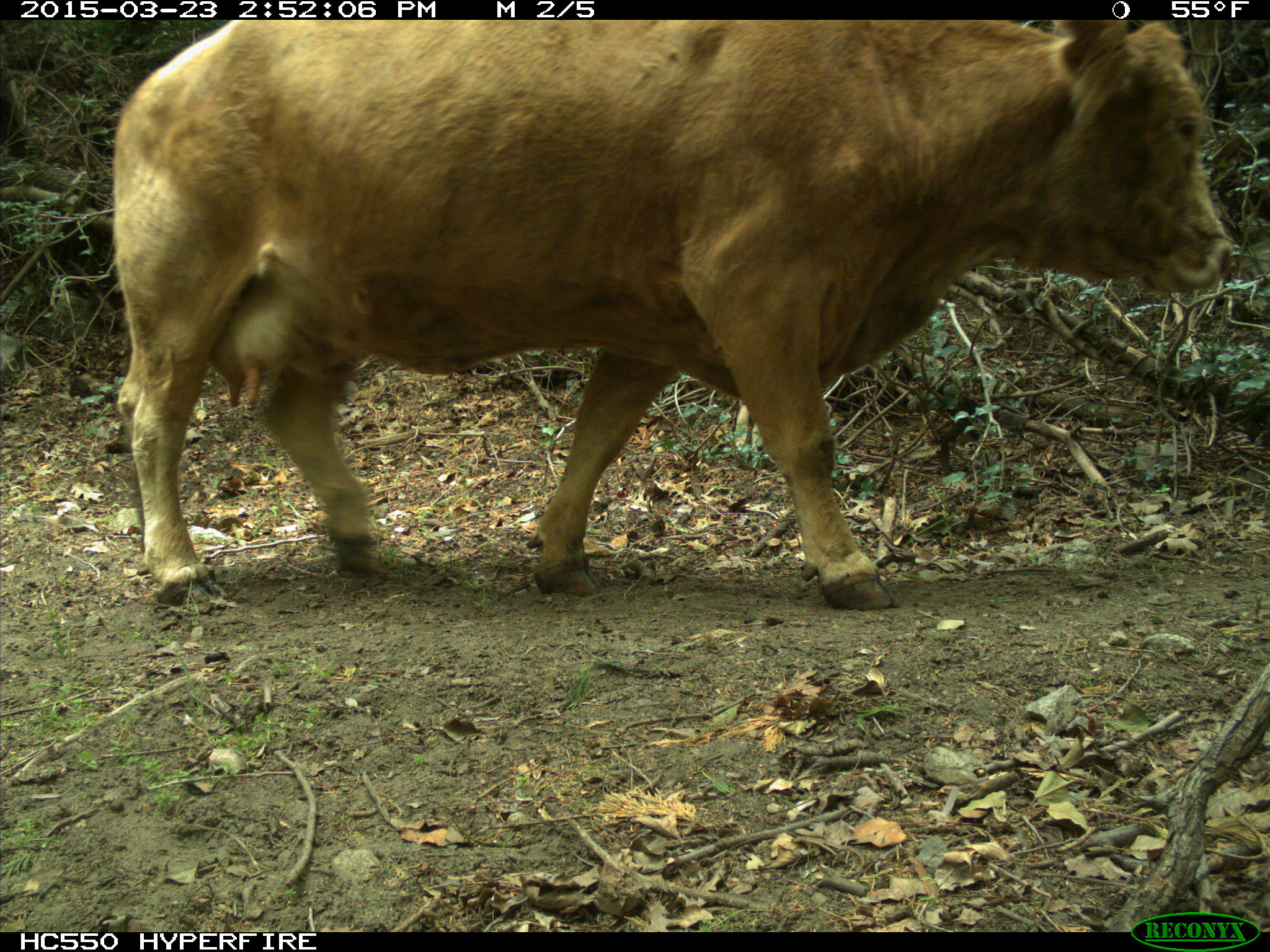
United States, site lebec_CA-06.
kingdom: Animalia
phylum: Chordata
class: Mammalia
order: Artiodactyla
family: Bovidae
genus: Bos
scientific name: Bos taurus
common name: domestic cow